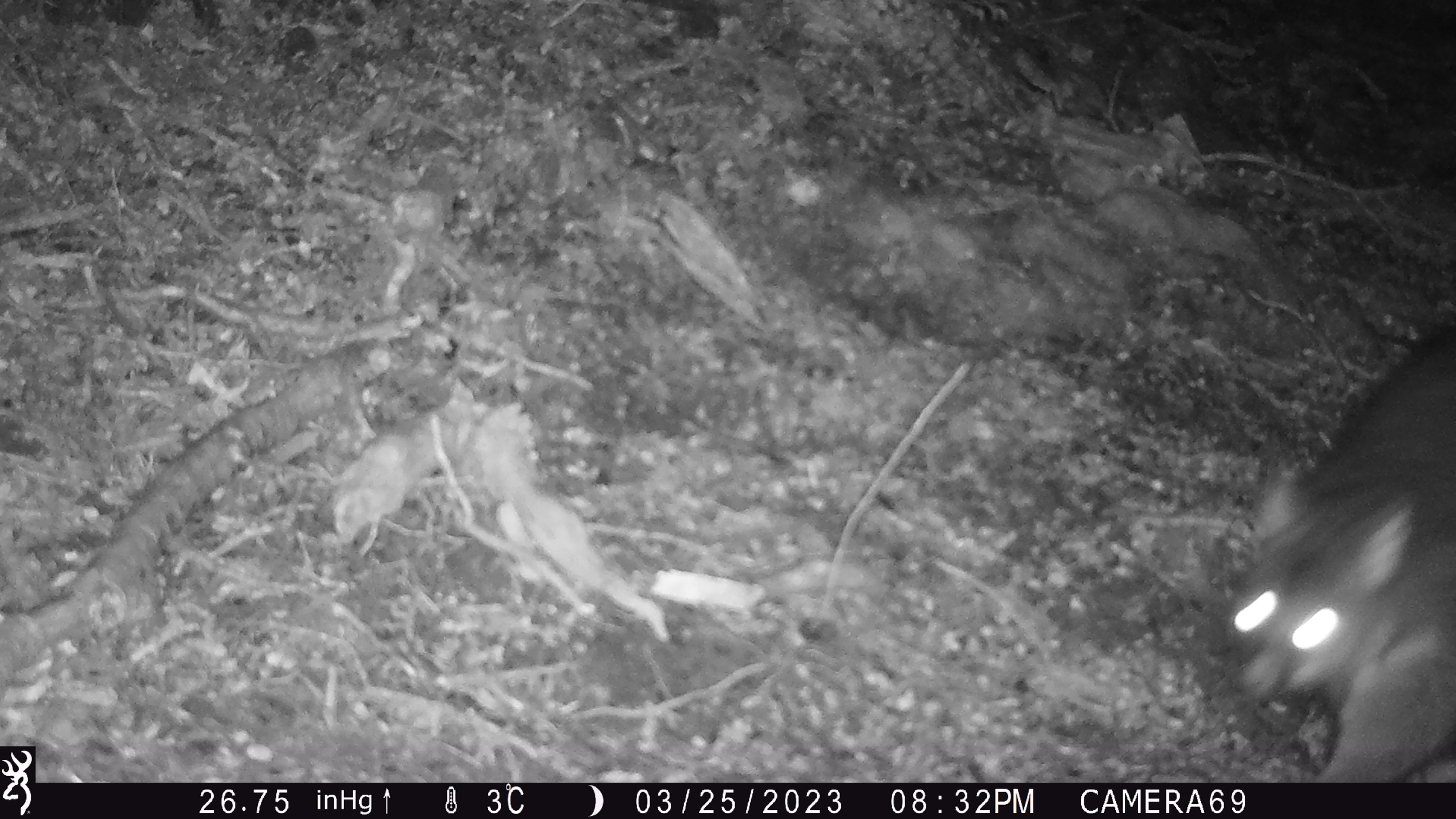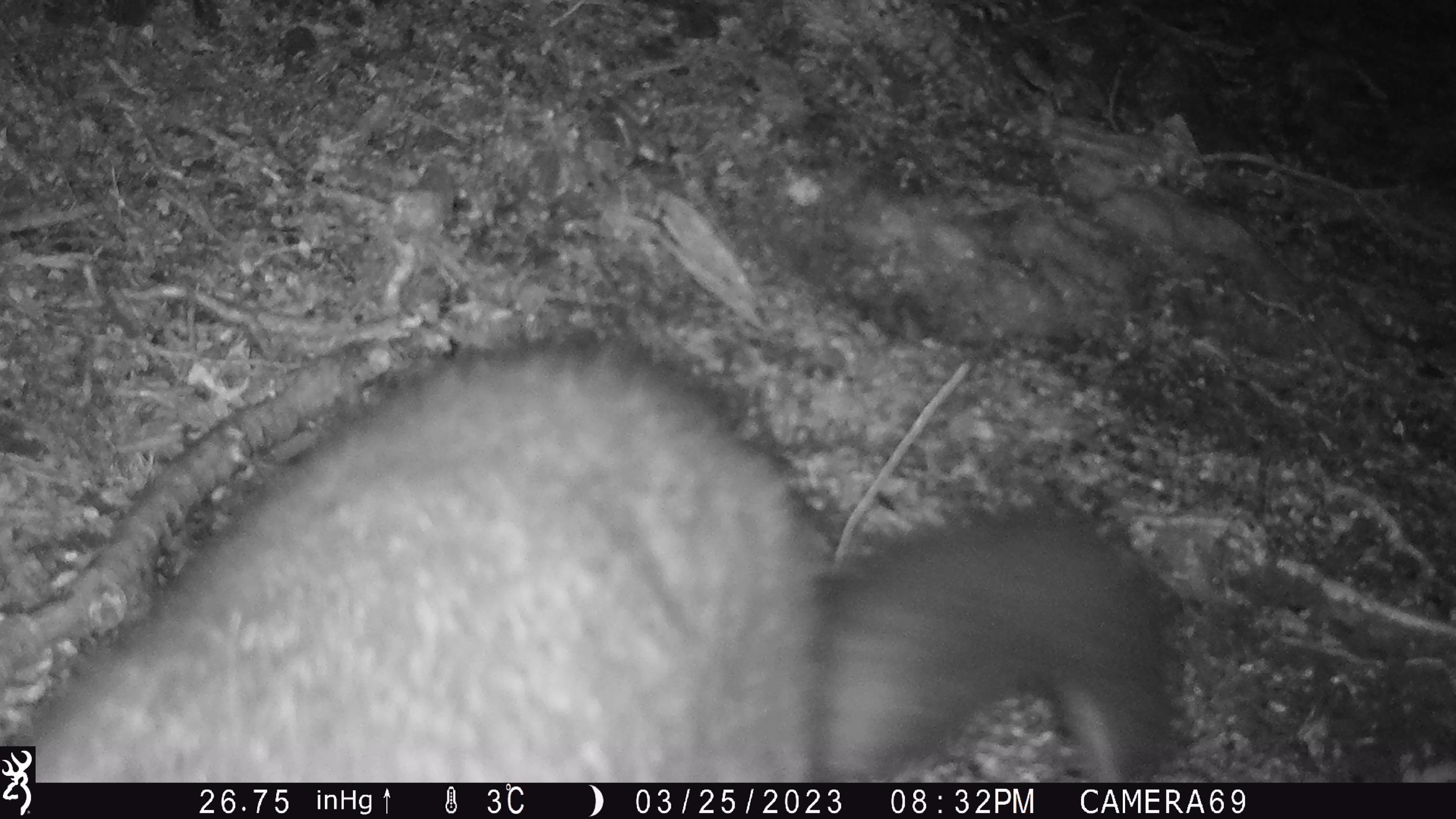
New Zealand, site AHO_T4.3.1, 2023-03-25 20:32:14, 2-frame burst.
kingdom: Animalia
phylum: Chordata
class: Mammalia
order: Carnivora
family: Mustelidae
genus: Mustela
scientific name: Mustela erminea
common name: stoat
Stoat (Mustela erminea).